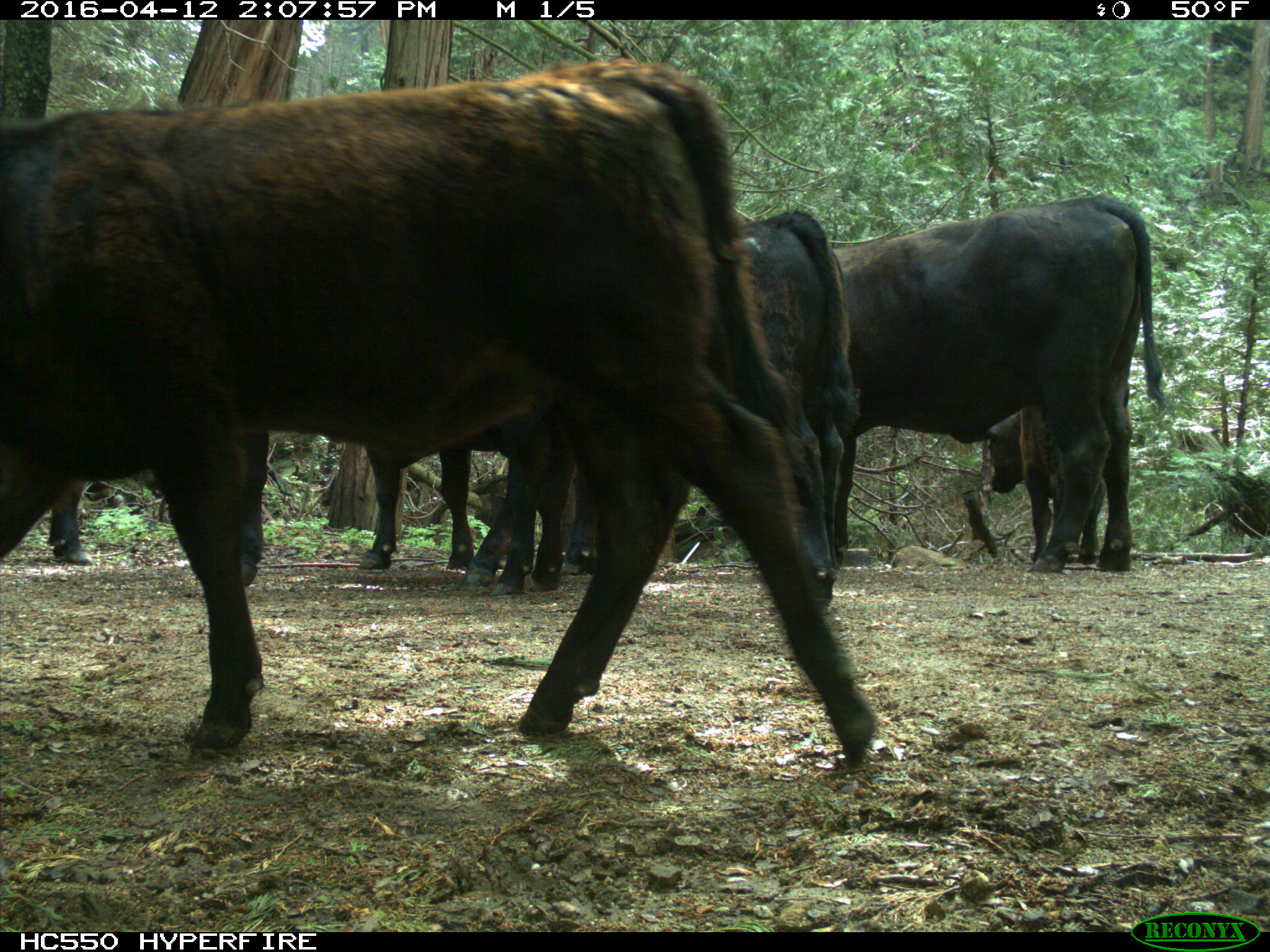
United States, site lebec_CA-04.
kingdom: Animalia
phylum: Chordata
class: Mammalia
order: Artiodactyla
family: Bovidae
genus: Bos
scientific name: Bos taurus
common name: domestic cow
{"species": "Bos taurus (domestic cow)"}